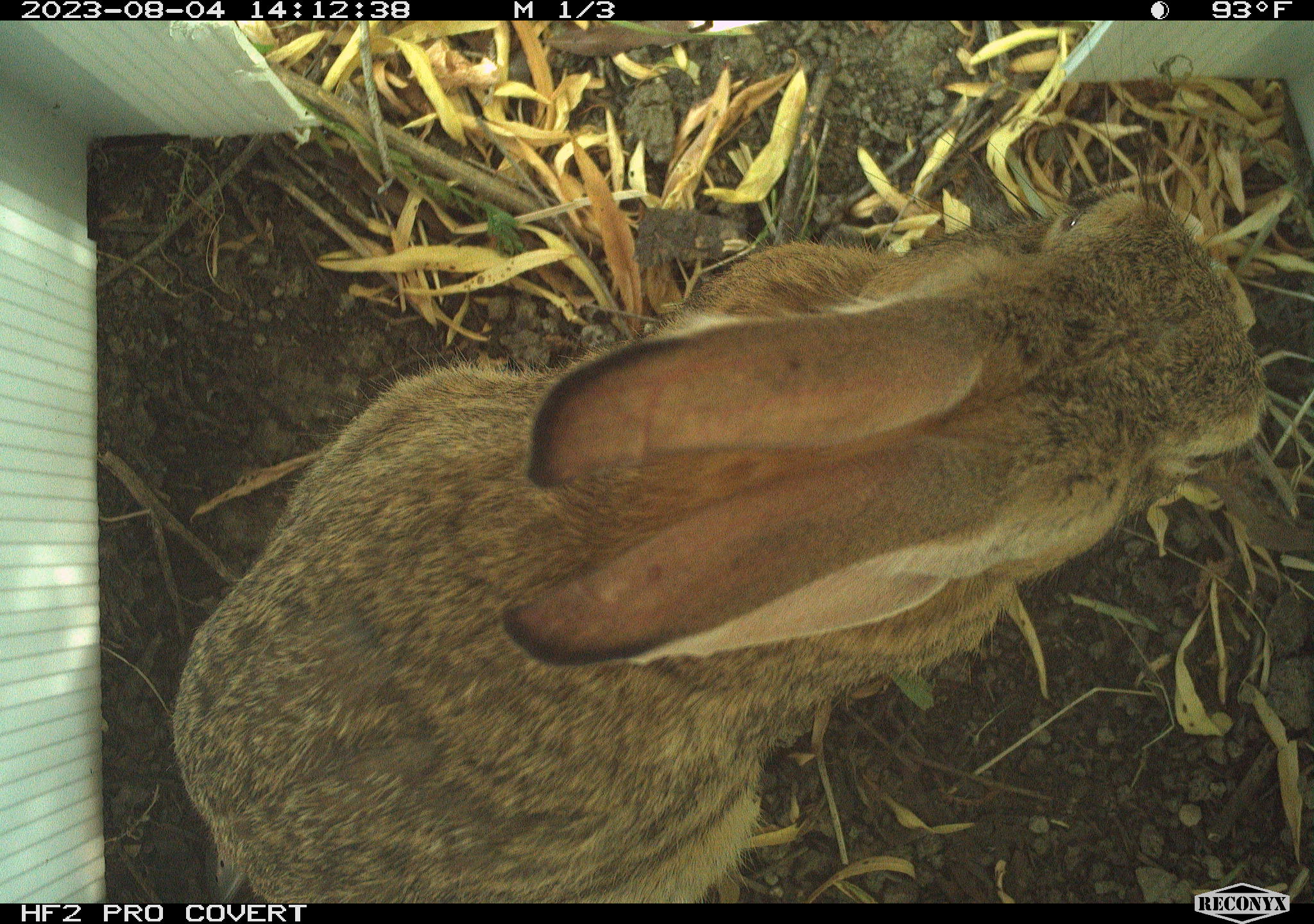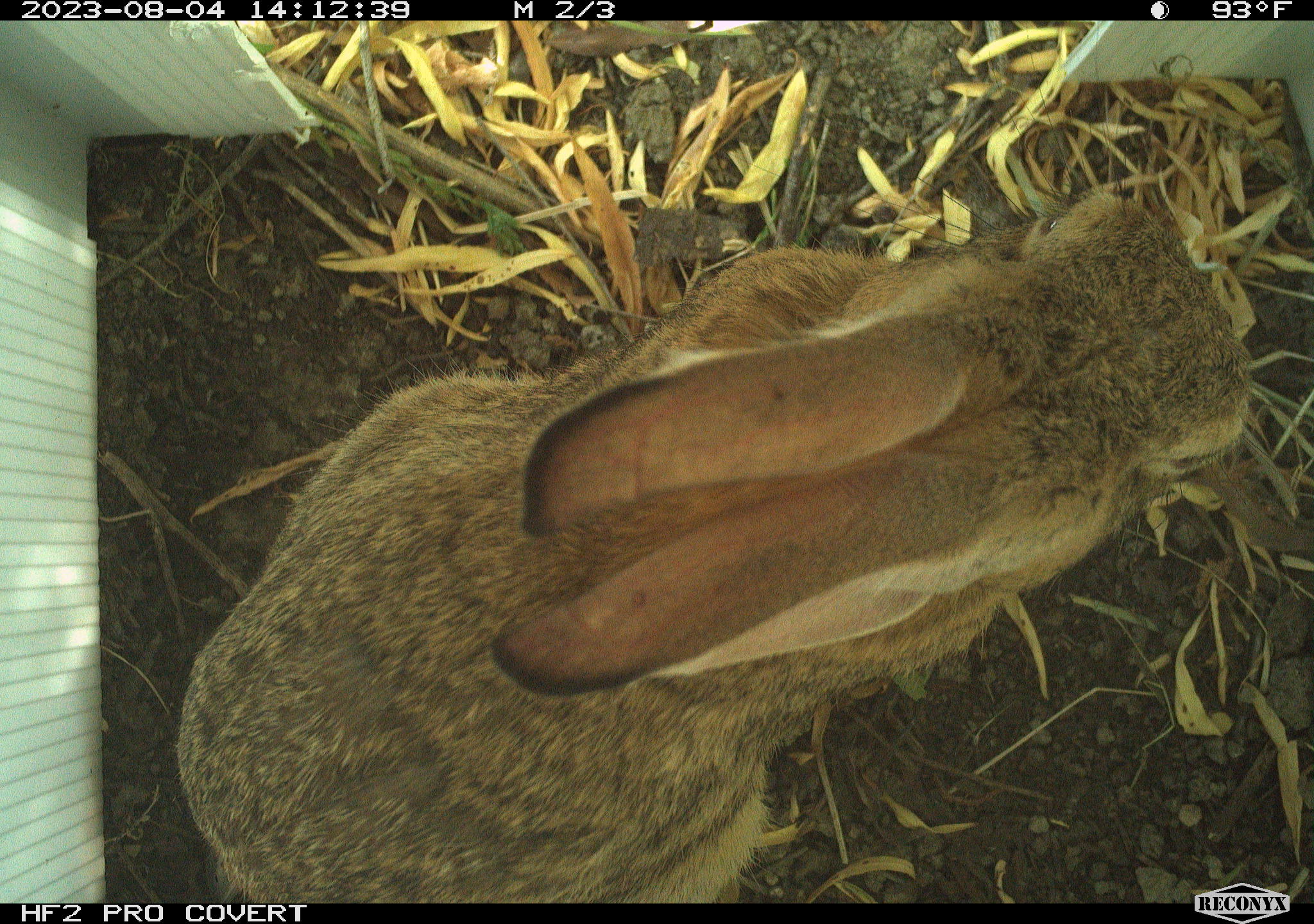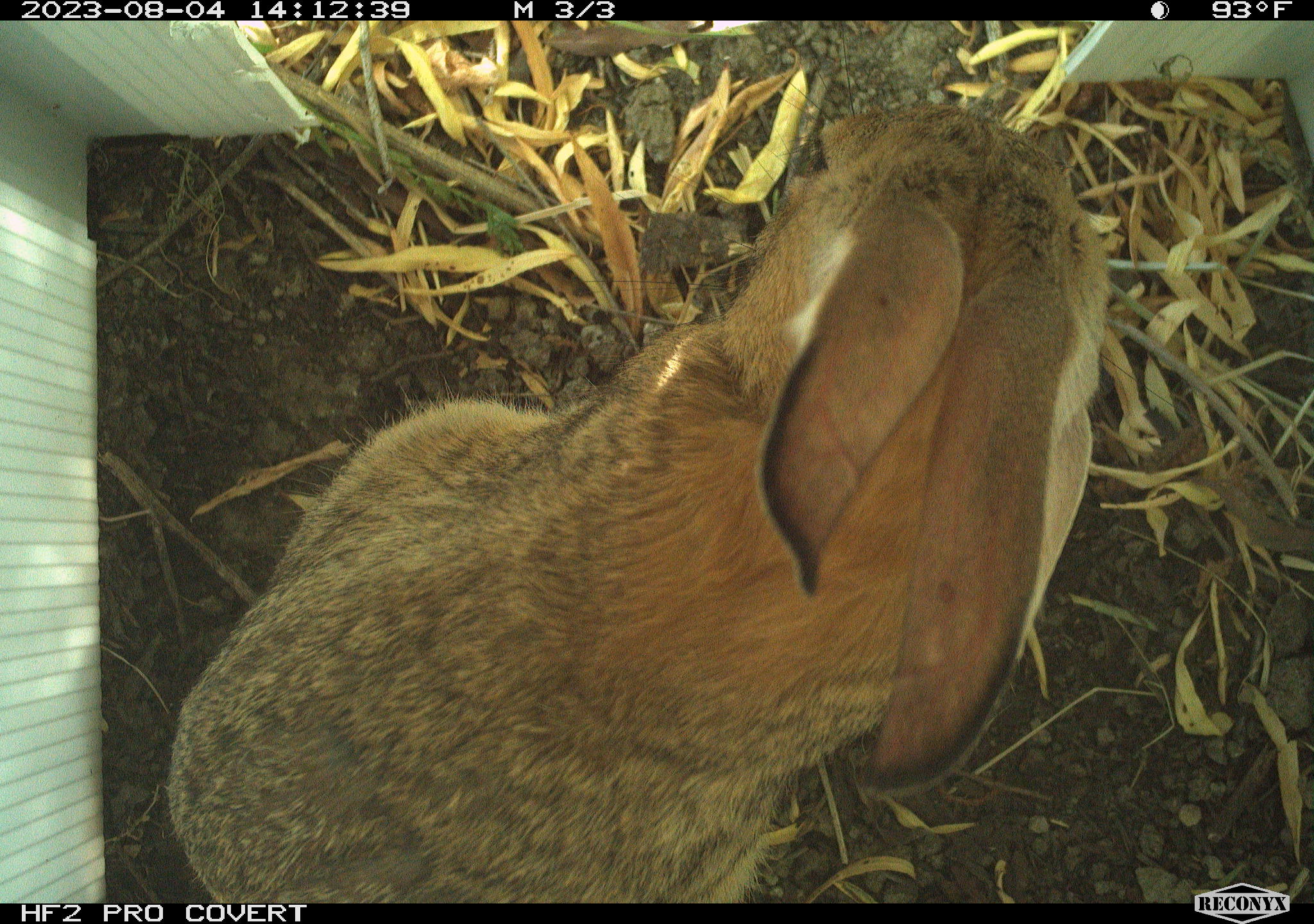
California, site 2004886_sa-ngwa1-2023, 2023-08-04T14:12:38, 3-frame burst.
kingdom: Animalia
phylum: Chordata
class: Mammalia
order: Lagomorpha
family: Leporidae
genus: Sylvilagus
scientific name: Sylvilagus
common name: cottontail rabbits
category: sylvilagus species